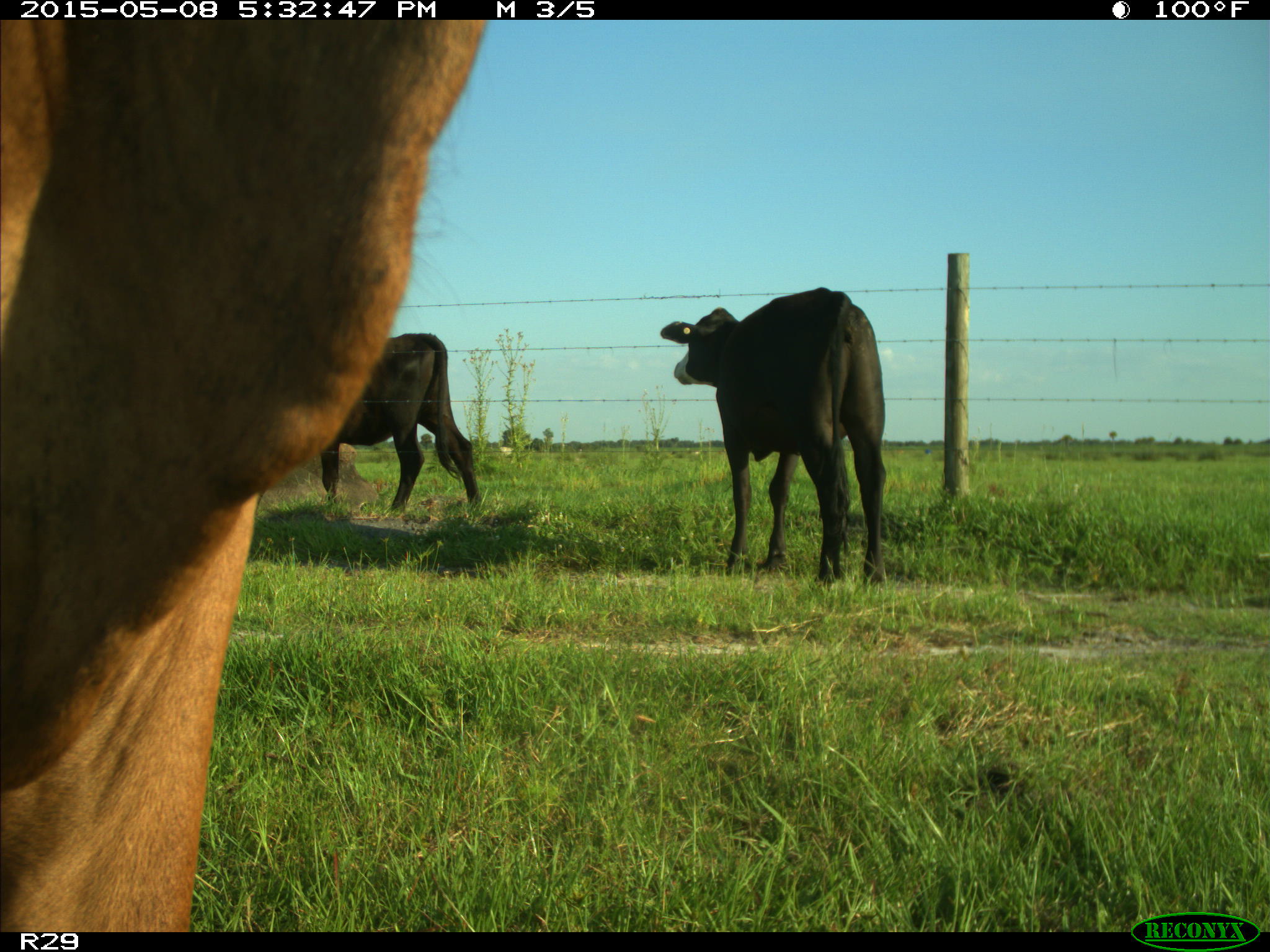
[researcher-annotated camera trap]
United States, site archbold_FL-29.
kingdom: Animalia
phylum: Chordata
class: Mammalia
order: Artiodactyla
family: Bovidae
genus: Bos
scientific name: Bos taurus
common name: domestic cow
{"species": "Bos taurus (domestic cow)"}